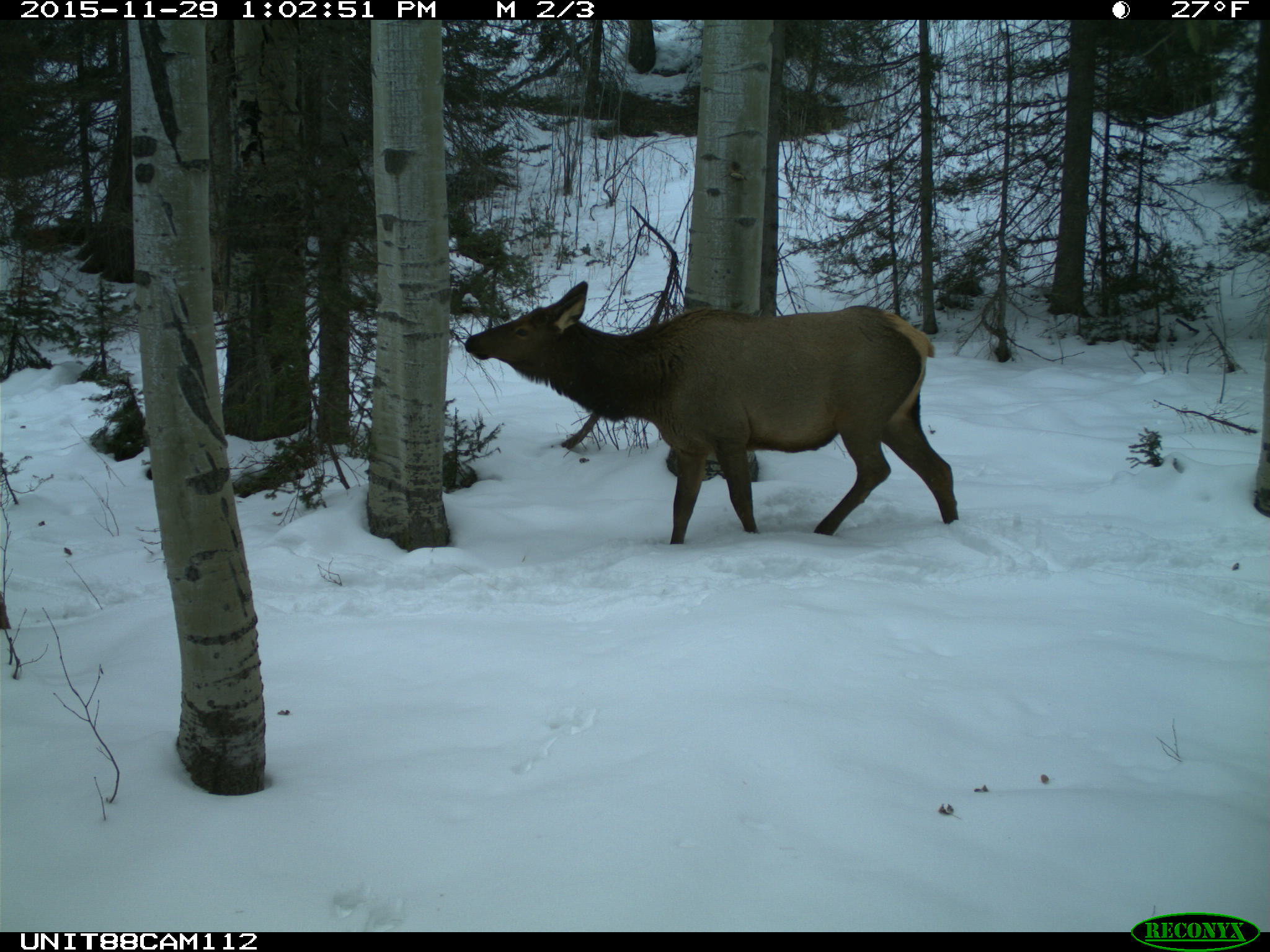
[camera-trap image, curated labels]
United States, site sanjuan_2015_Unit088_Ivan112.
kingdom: Animalia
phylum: Chordata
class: Mammalia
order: Artiodactyla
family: Cervidae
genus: Cervus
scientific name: Cervus elaphus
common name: red deer